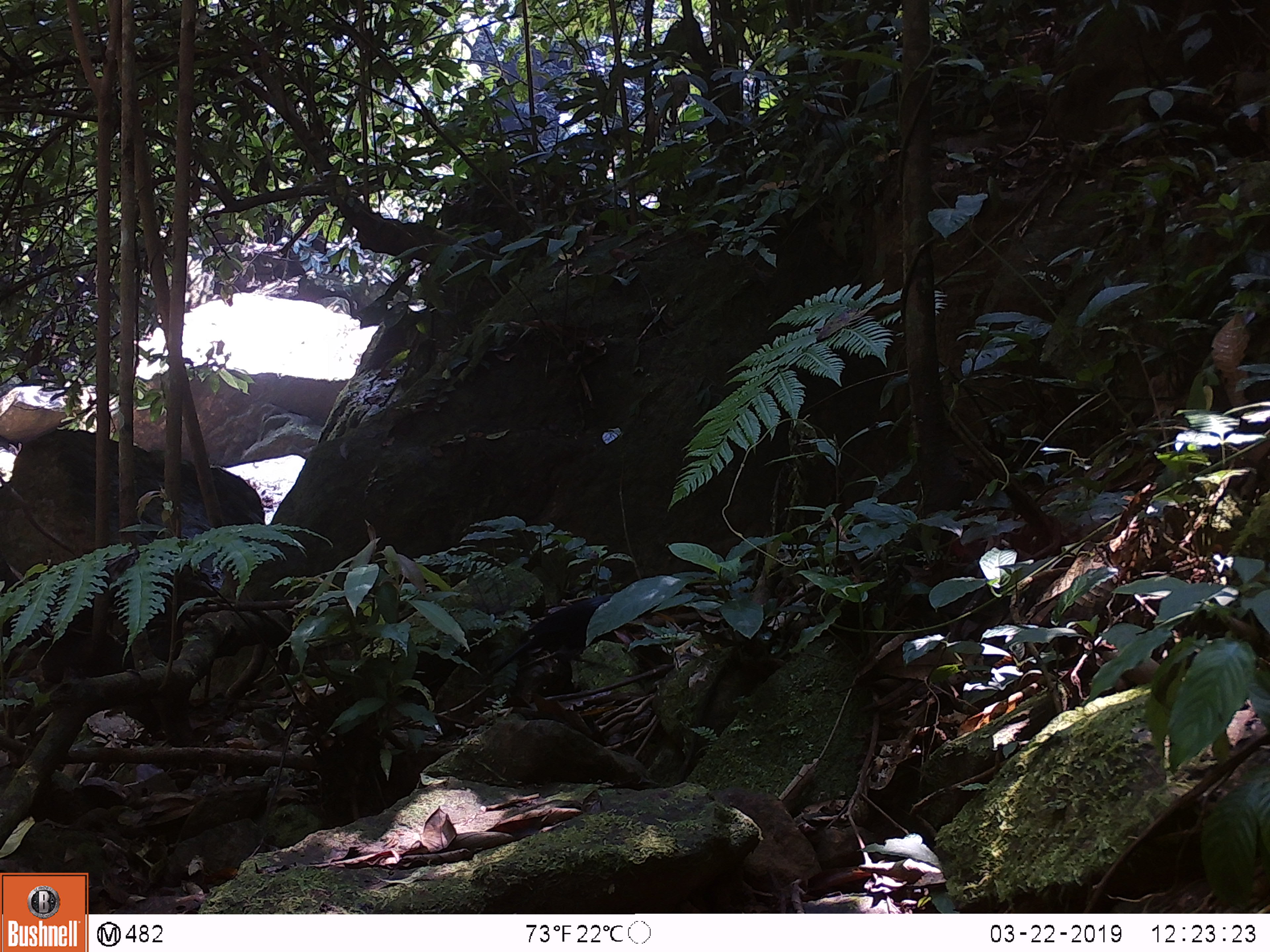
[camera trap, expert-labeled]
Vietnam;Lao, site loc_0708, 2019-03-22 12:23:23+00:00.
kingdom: Animalia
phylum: Chordata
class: Aves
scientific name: Aves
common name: bird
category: unidentified bird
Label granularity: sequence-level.